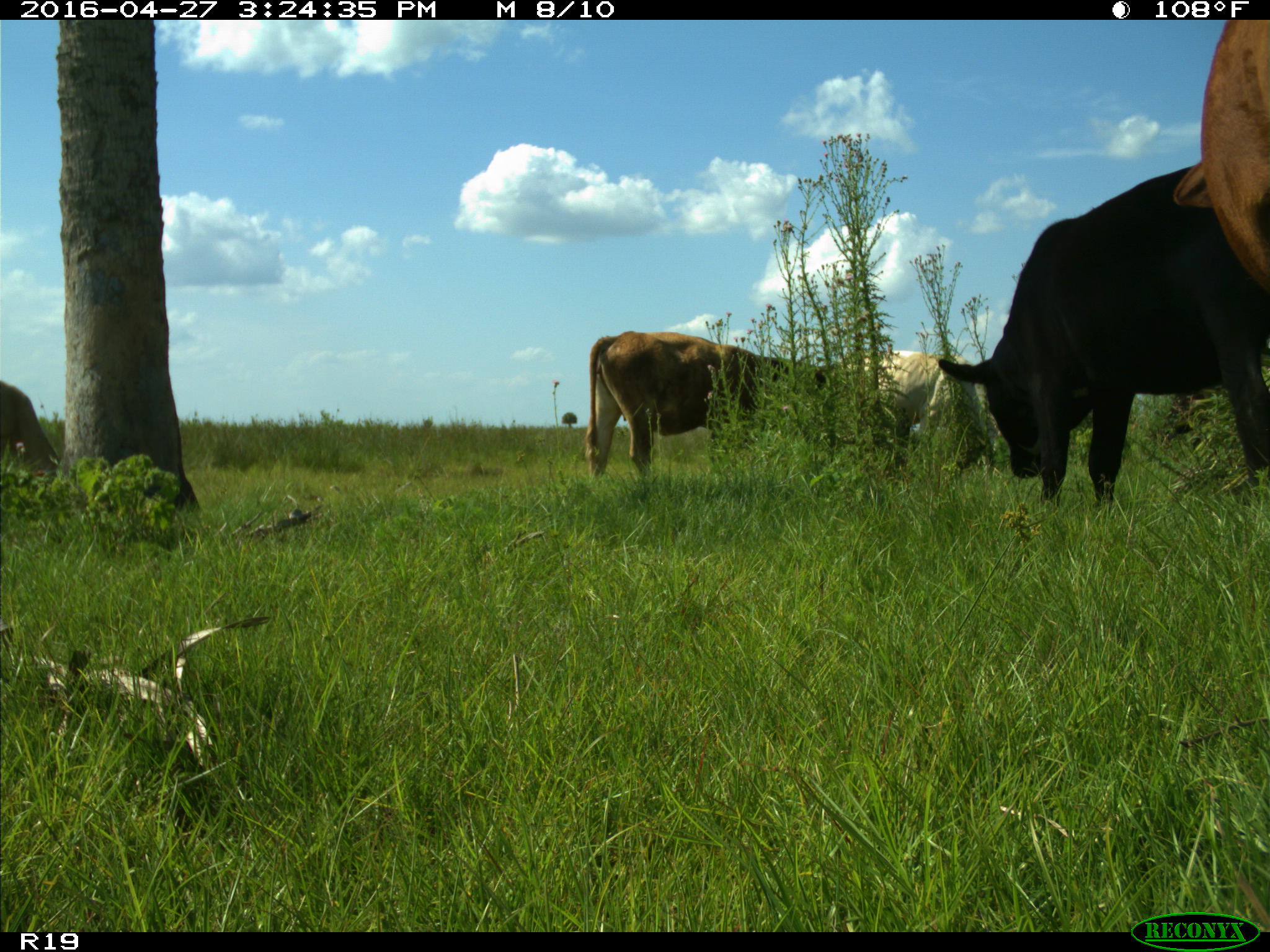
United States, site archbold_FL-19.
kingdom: Animalia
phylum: Chordata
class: Mammalia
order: Artiodactyla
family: Bovidae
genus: Bos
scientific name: Bos taurus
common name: domestic cow